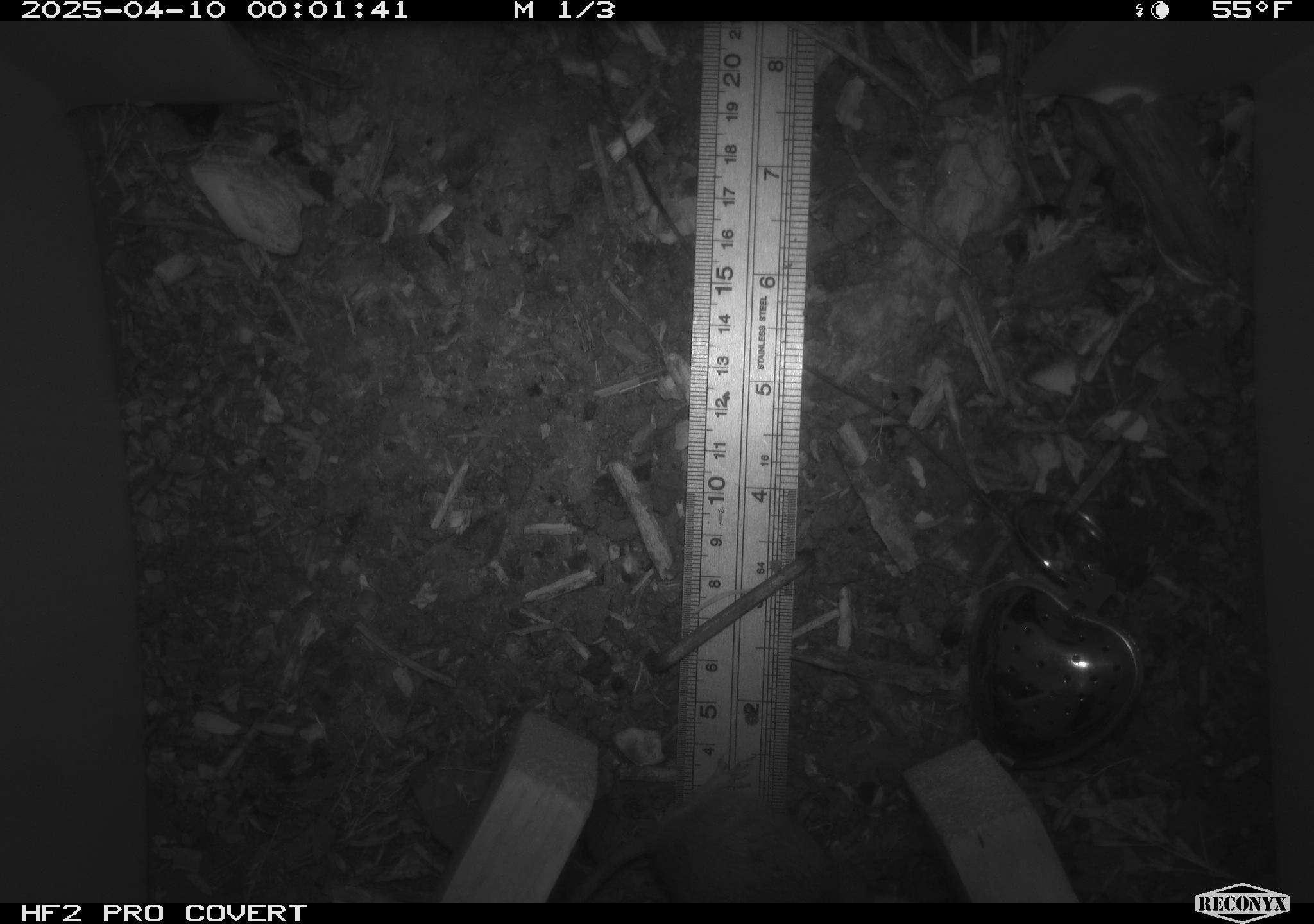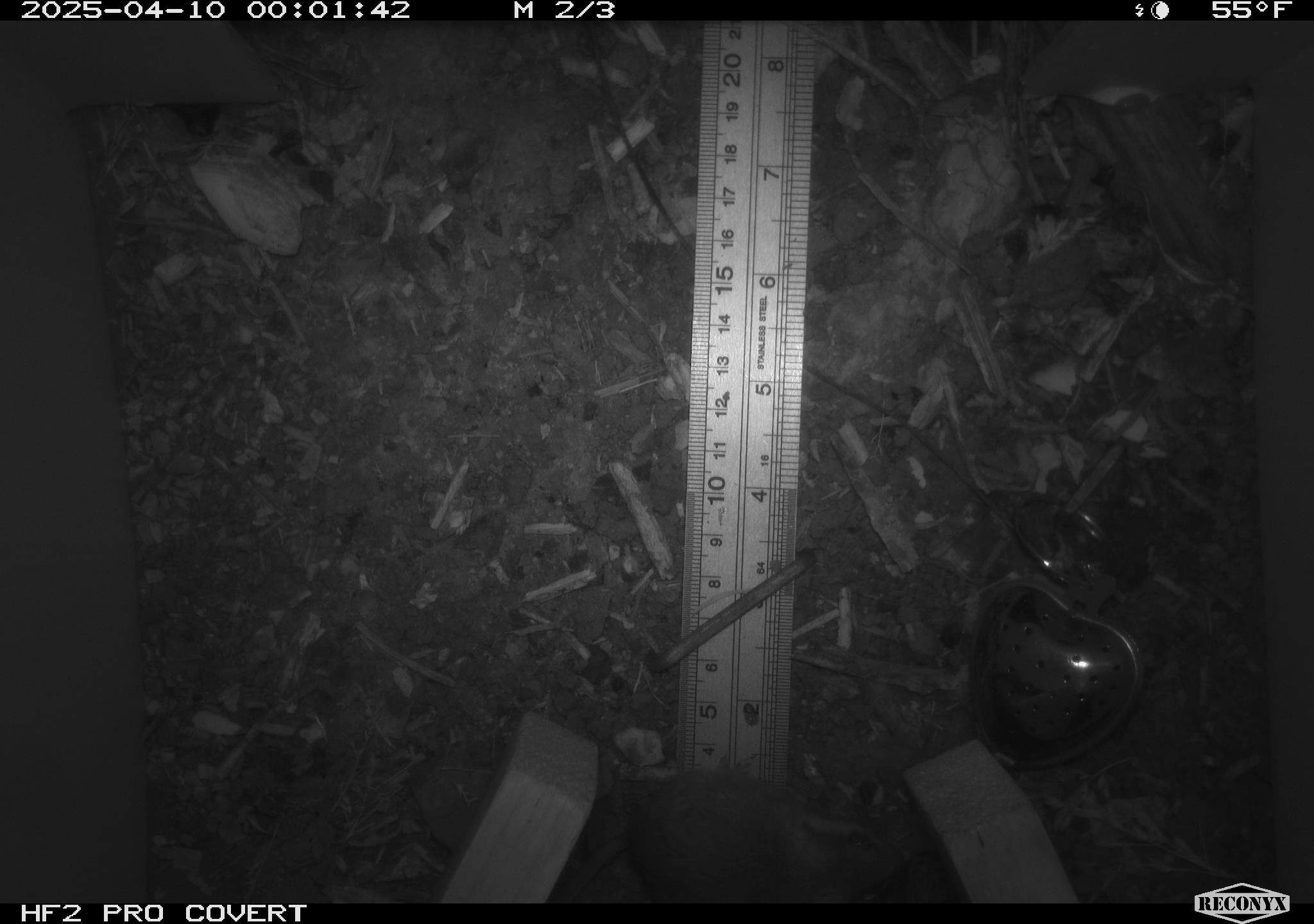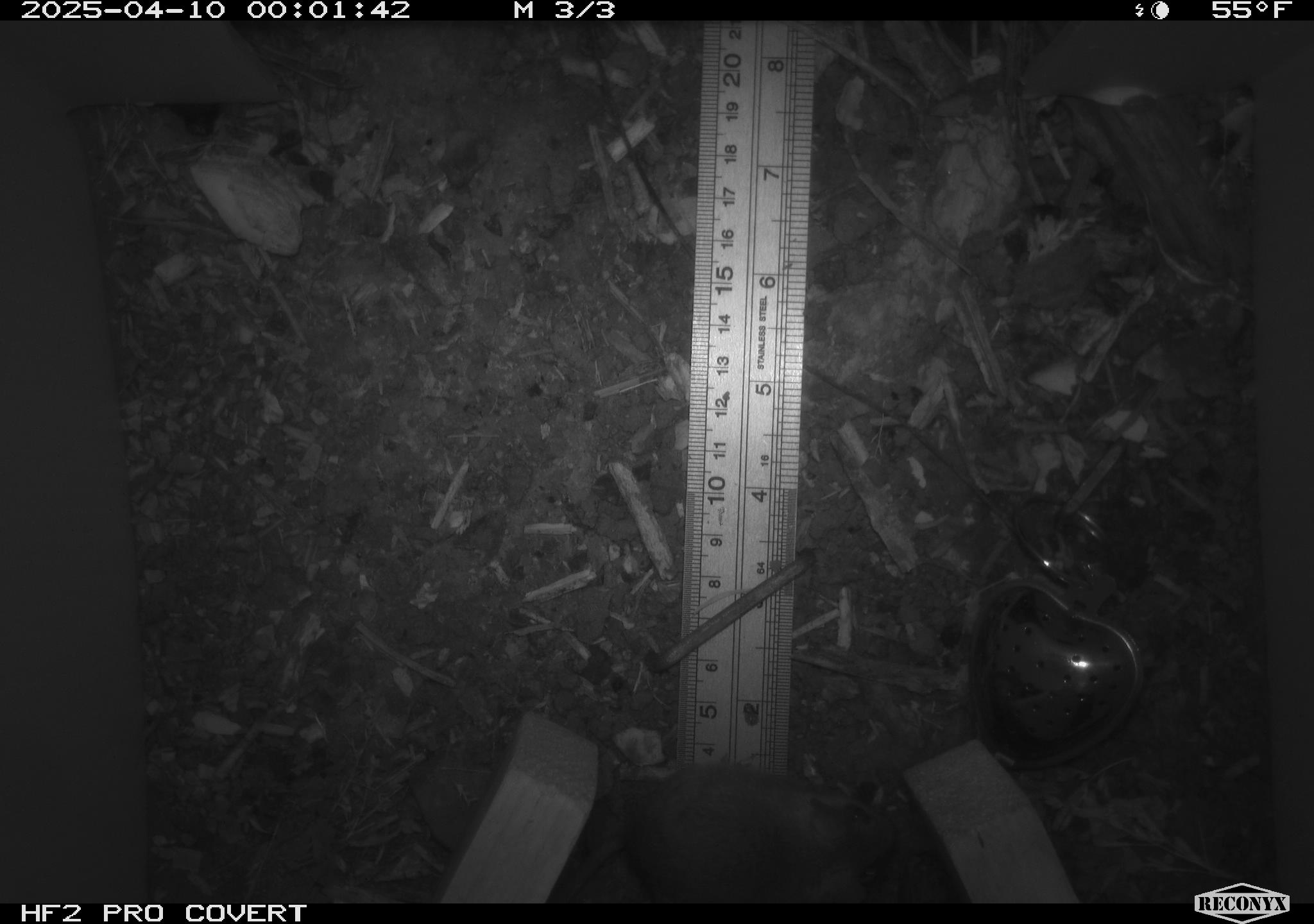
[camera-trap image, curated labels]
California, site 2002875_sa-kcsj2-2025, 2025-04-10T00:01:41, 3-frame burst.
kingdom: Animalia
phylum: Chordata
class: Mammalia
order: Rodentia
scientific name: Rodentia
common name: rodent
Rodent (Rodentia).